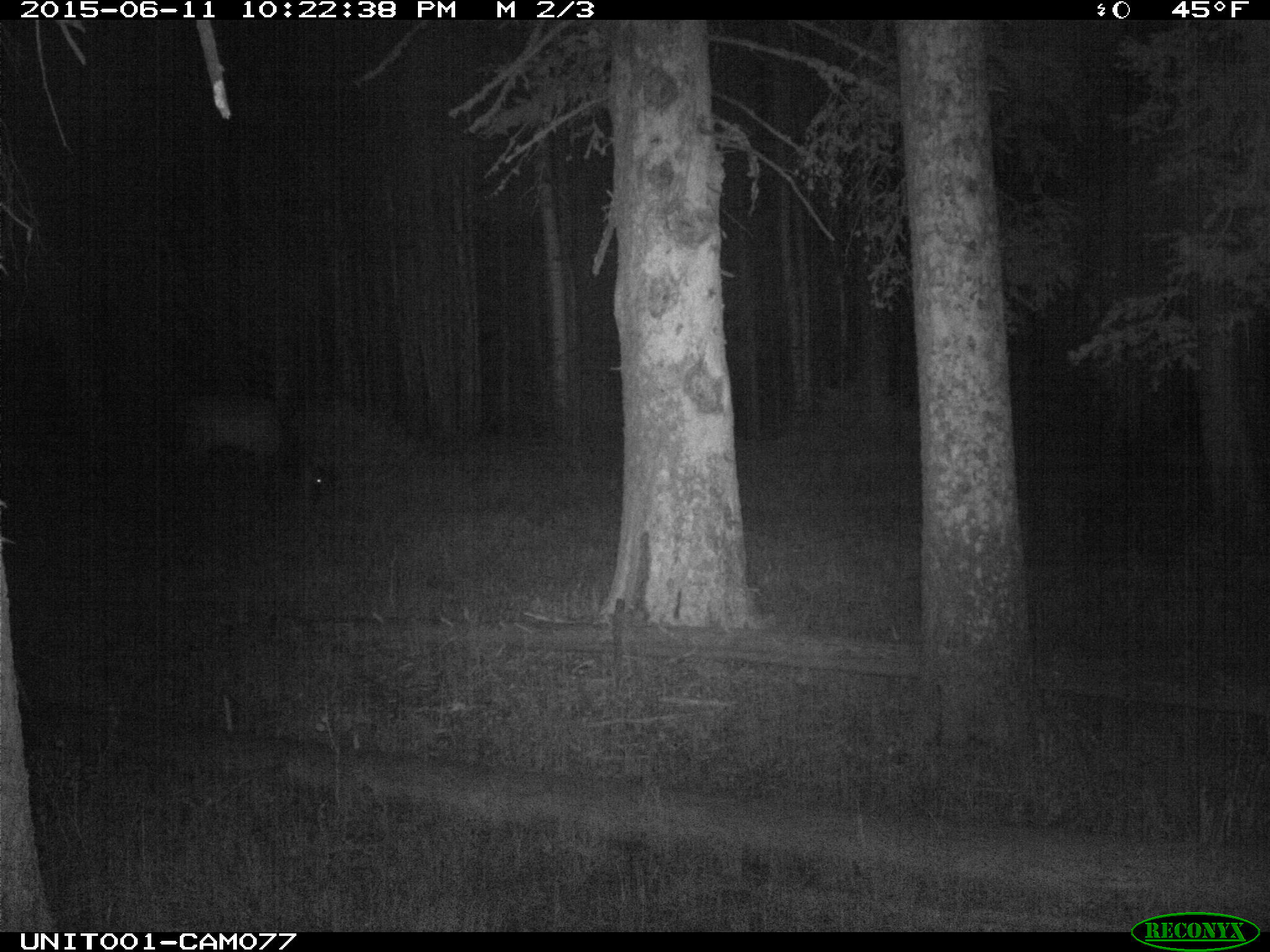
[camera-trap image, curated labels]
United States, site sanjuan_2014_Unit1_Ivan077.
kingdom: Animalia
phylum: Chordata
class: Mammalia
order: Artiodactyla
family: Cervidae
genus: Cervus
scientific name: Cervus elaphus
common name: red deer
Cervus elaphus (red deer).